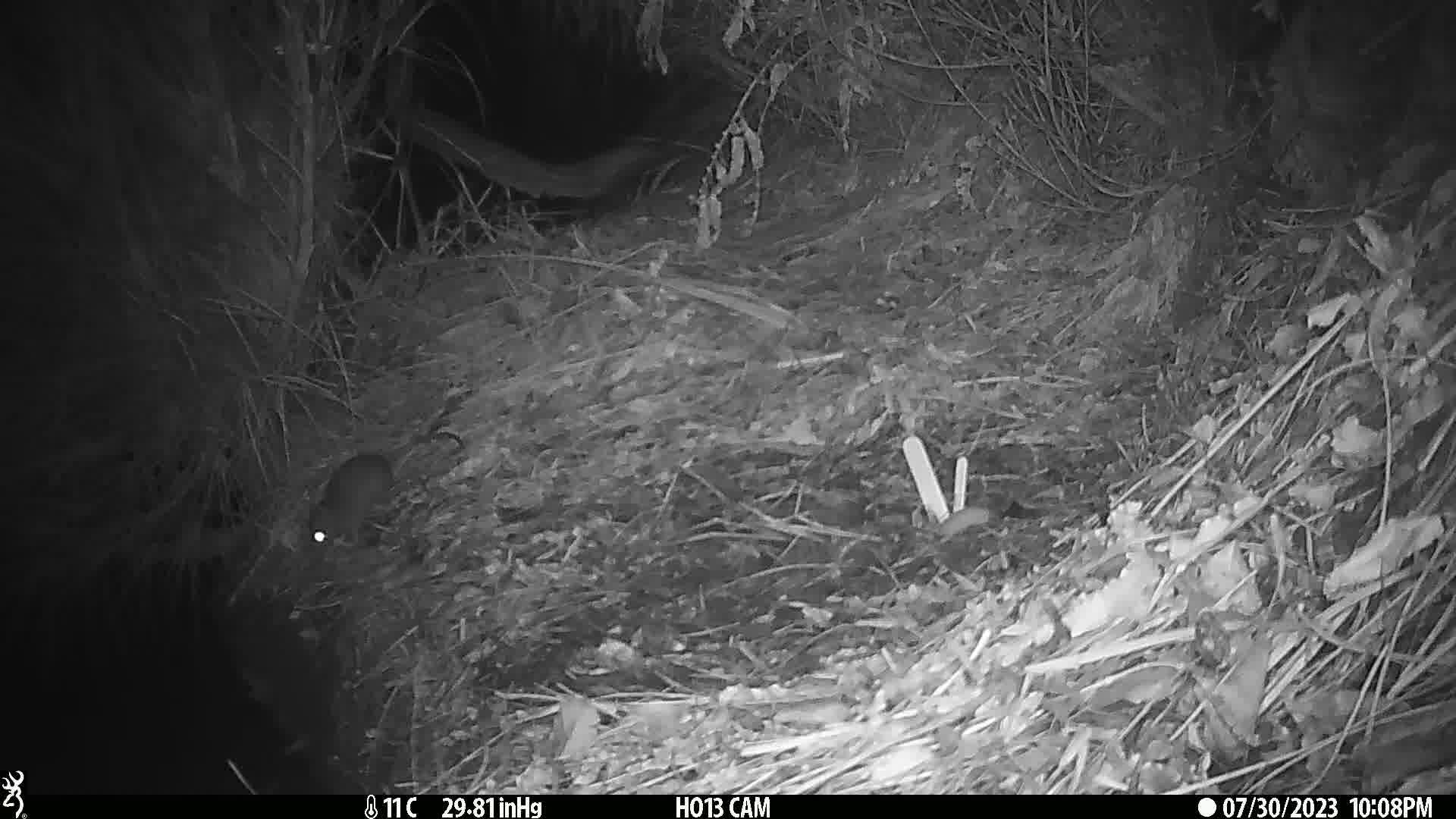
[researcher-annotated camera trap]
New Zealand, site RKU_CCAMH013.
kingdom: Animalia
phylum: Chordata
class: Mammalia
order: Rodentia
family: Muridae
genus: Rattus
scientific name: Rattus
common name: rat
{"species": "rat (Rattus)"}